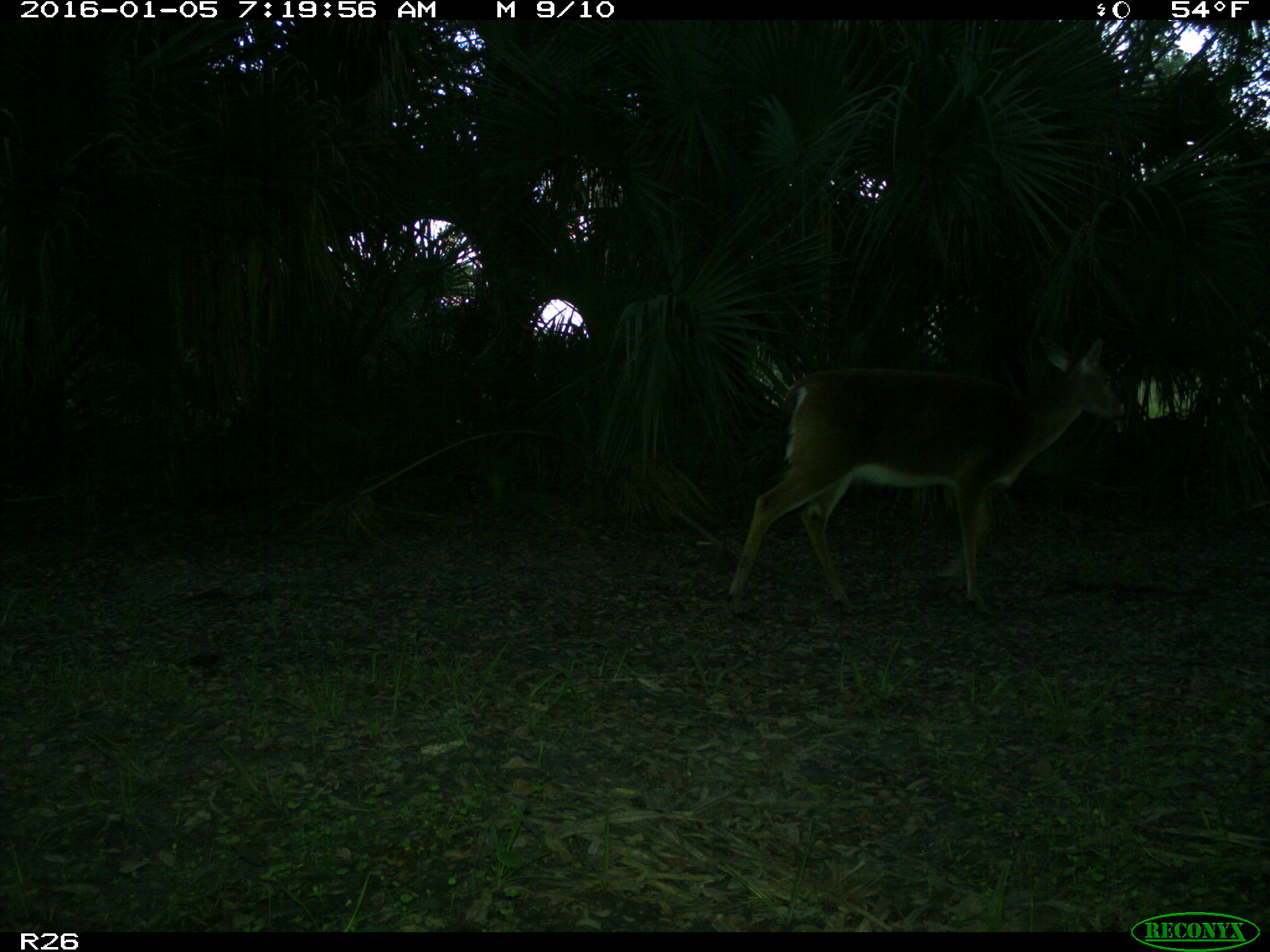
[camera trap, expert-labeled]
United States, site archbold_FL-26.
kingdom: Animalia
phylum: Chordata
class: Mammalia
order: Artiodactyla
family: Cervidae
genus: Odocoileus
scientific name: Odocoileus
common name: deer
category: unidentified deer